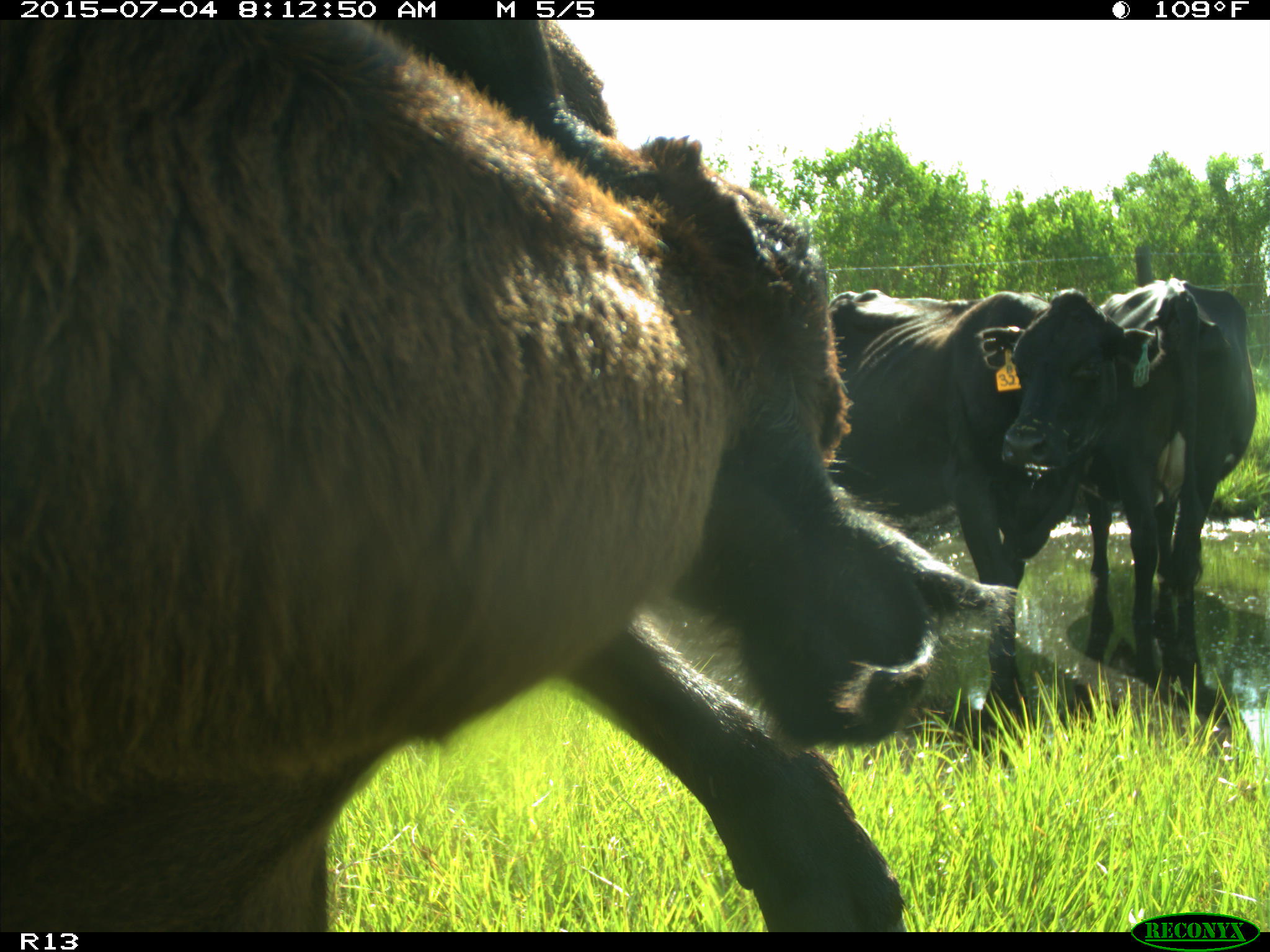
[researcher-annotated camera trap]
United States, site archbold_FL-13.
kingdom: Animalia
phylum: Chordata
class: Mammalia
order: Artiodactyla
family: Bovidae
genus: Bos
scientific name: Bos taurus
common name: domestic cow